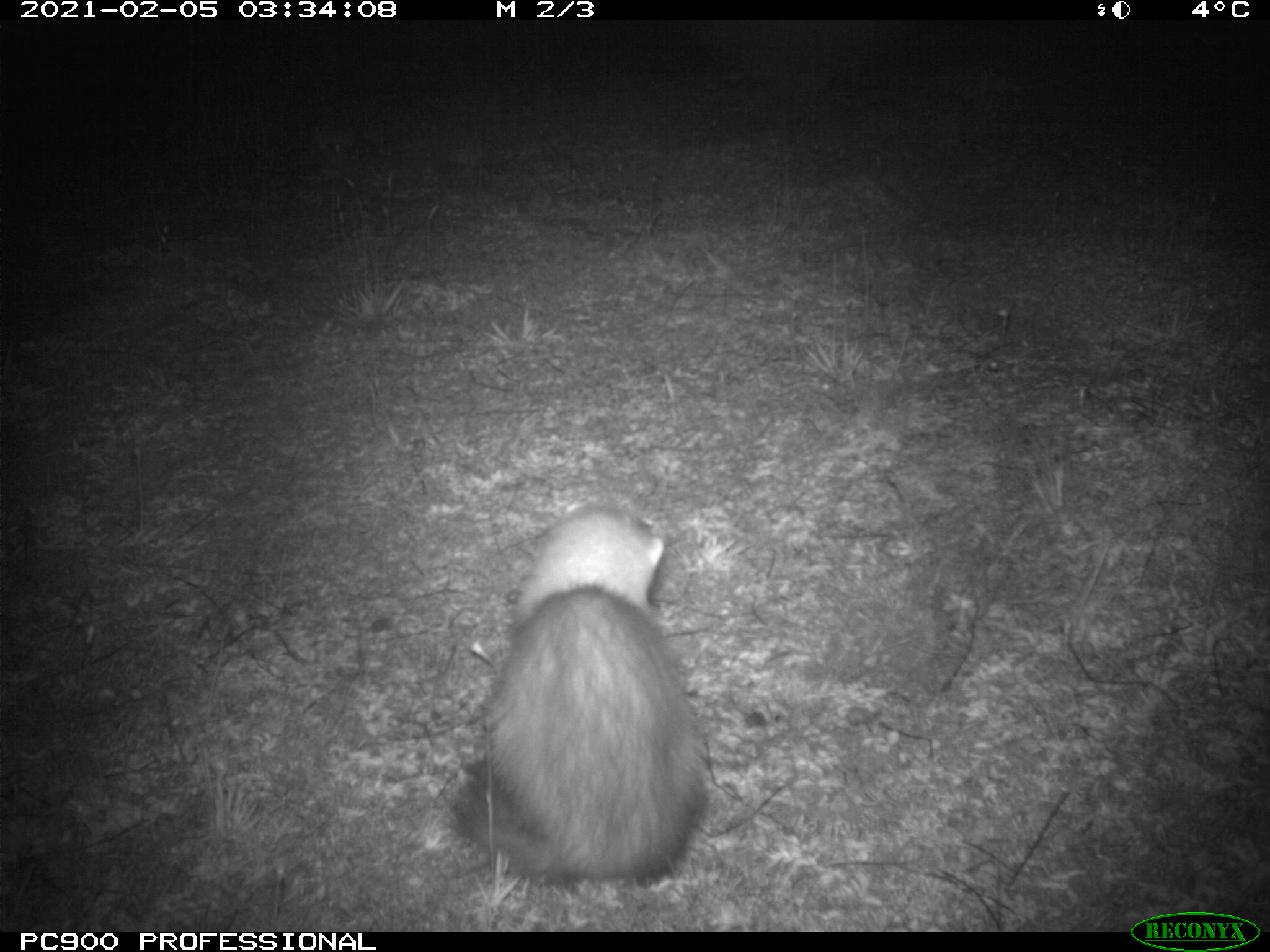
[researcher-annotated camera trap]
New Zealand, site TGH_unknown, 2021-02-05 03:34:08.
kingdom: Animalia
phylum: Chordata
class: Mammalia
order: Carnivora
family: Mustelidae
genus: Mustela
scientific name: Mustela furo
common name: ferret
Ferret (Mustela furo).